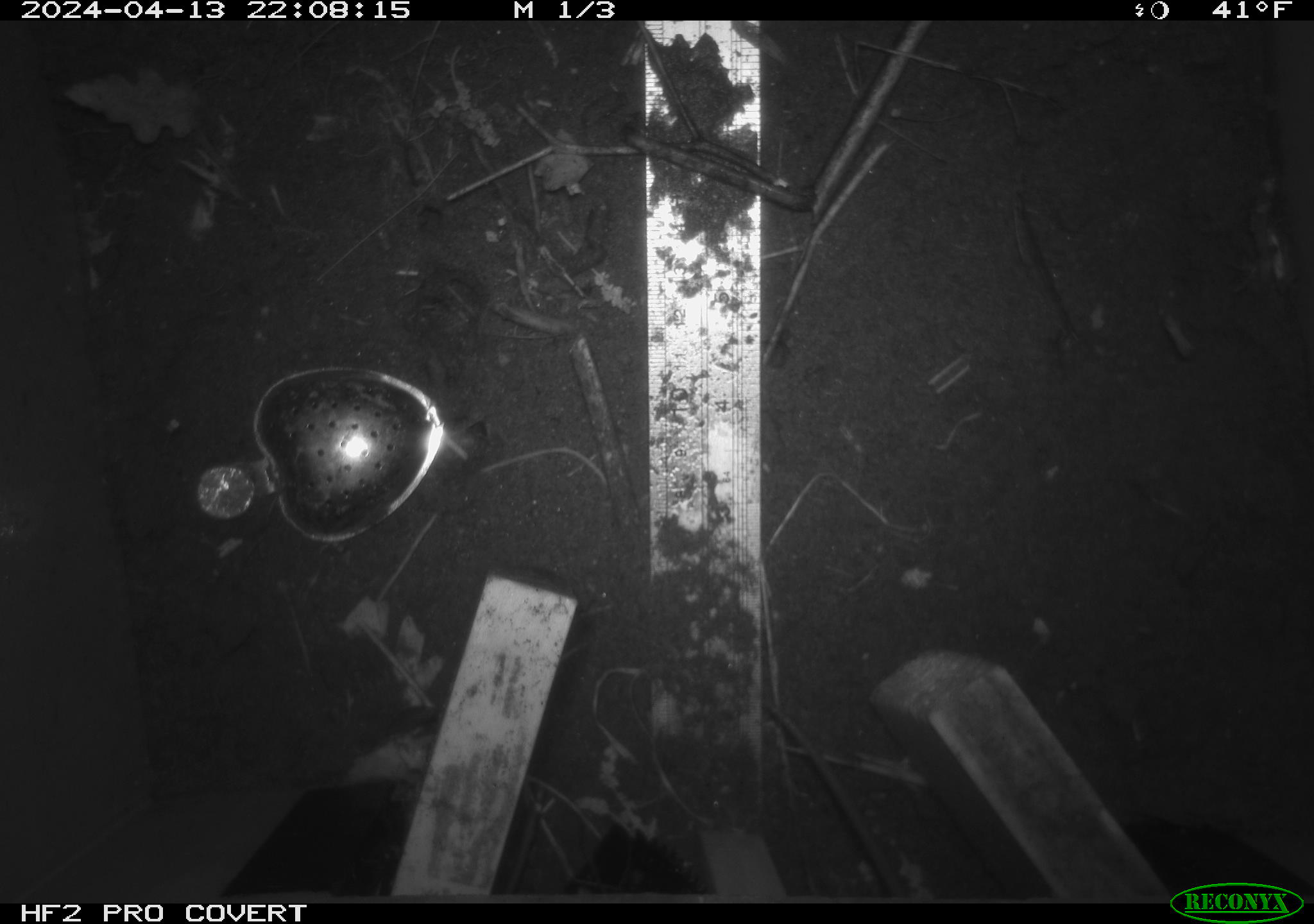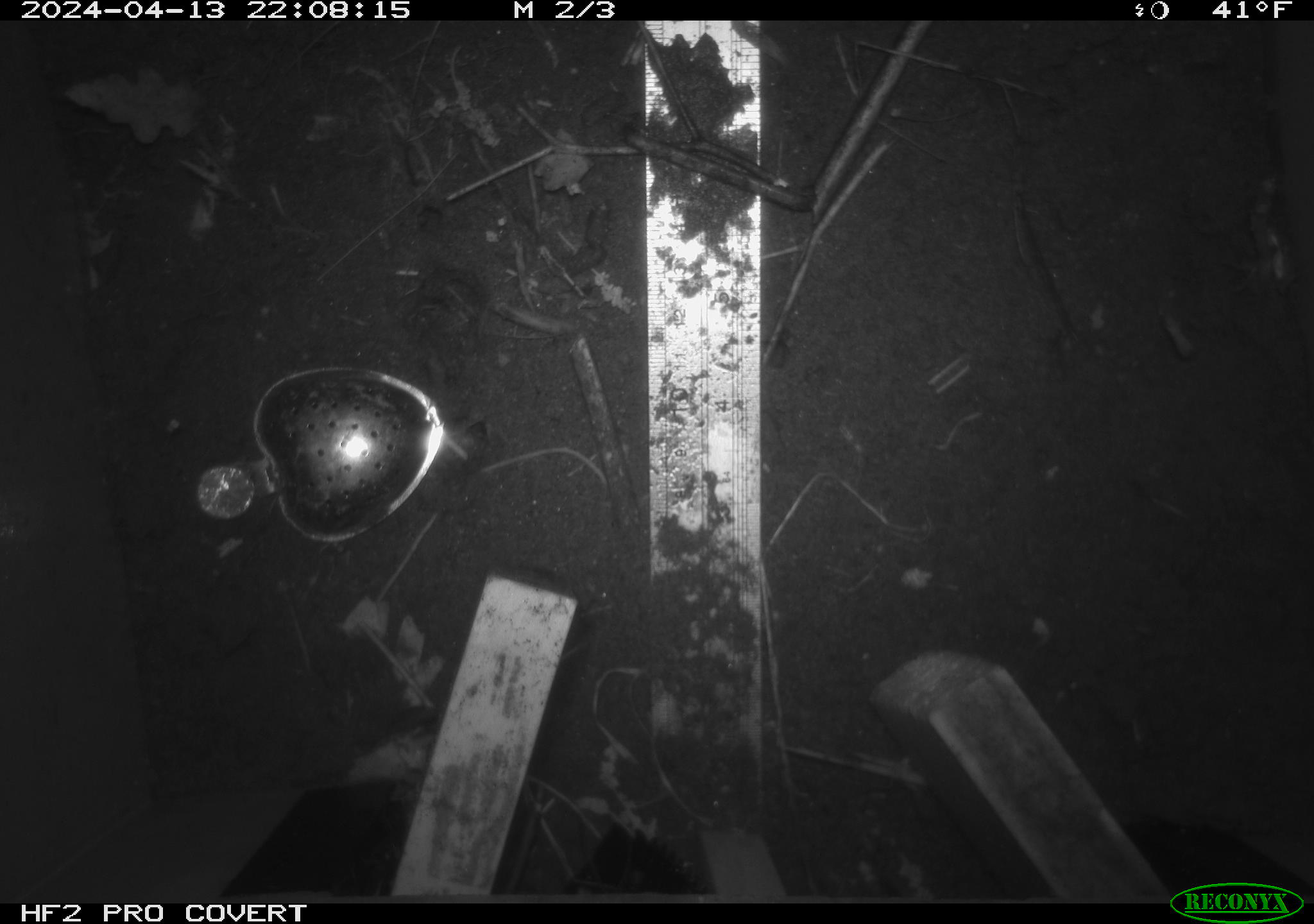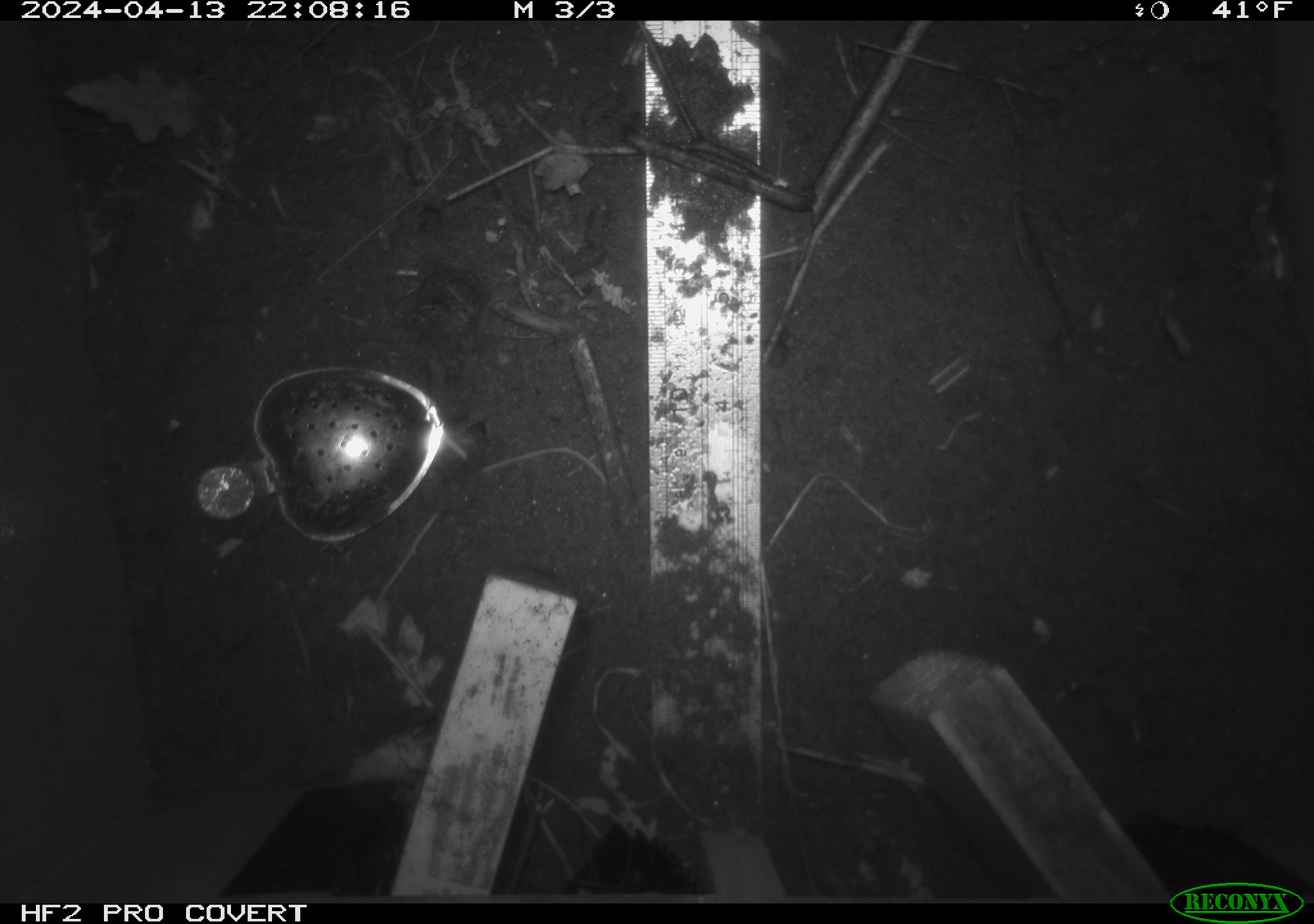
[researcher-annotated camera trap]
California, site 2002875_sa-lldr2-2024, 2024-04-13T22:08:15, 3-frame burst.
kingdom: Animalia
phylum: Chordata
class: Mammalia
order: Rodentia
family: Muridae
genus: Rattus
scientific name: Rattus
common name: rat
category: rattus species